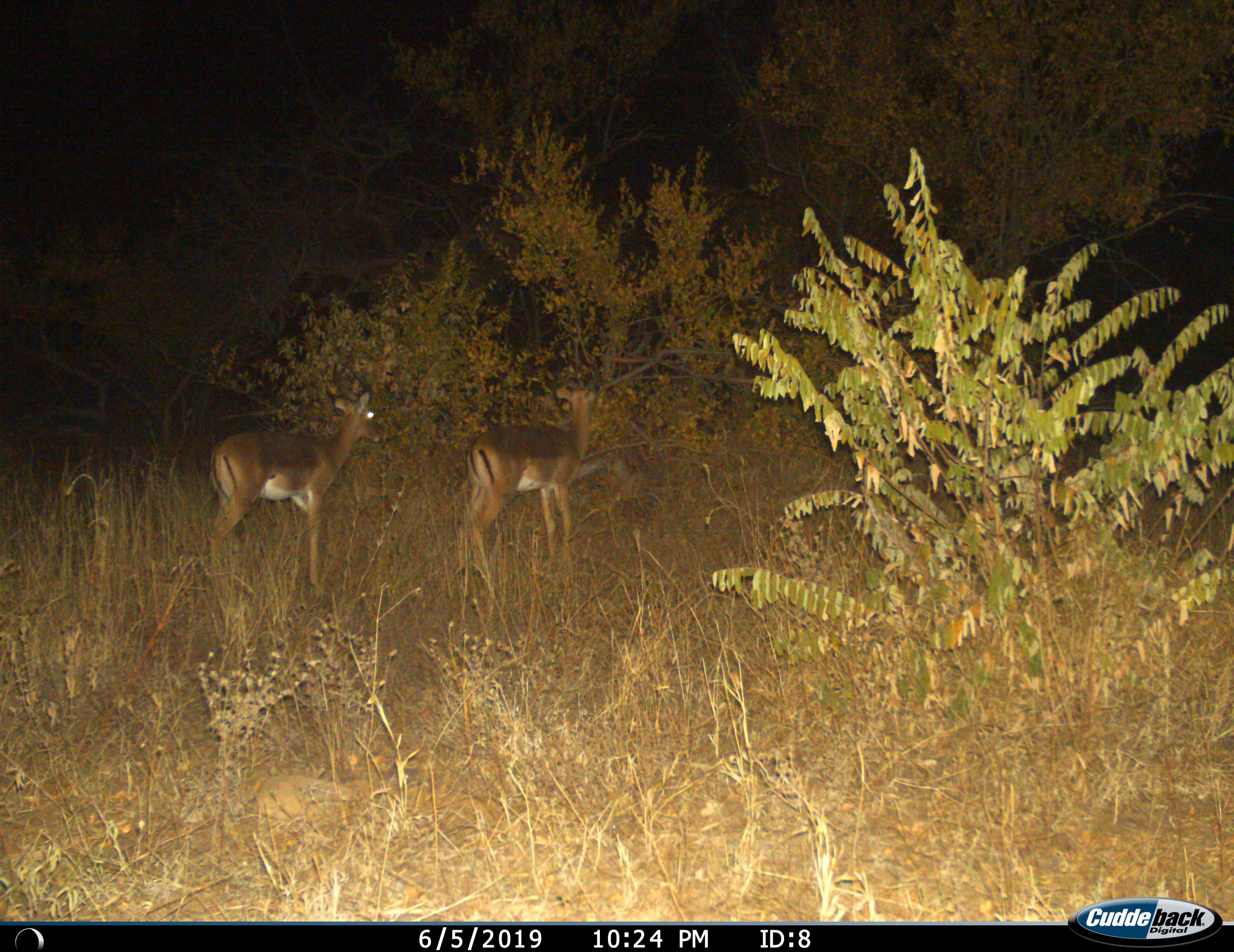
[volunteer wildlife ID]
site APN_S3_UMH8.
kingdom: Animalia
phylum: Chordata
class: Mammalia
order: Artiodactyla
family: Bovidae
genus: Aepyceros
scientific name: Aepyceros melampus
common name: impala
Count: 2.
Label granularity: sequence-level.